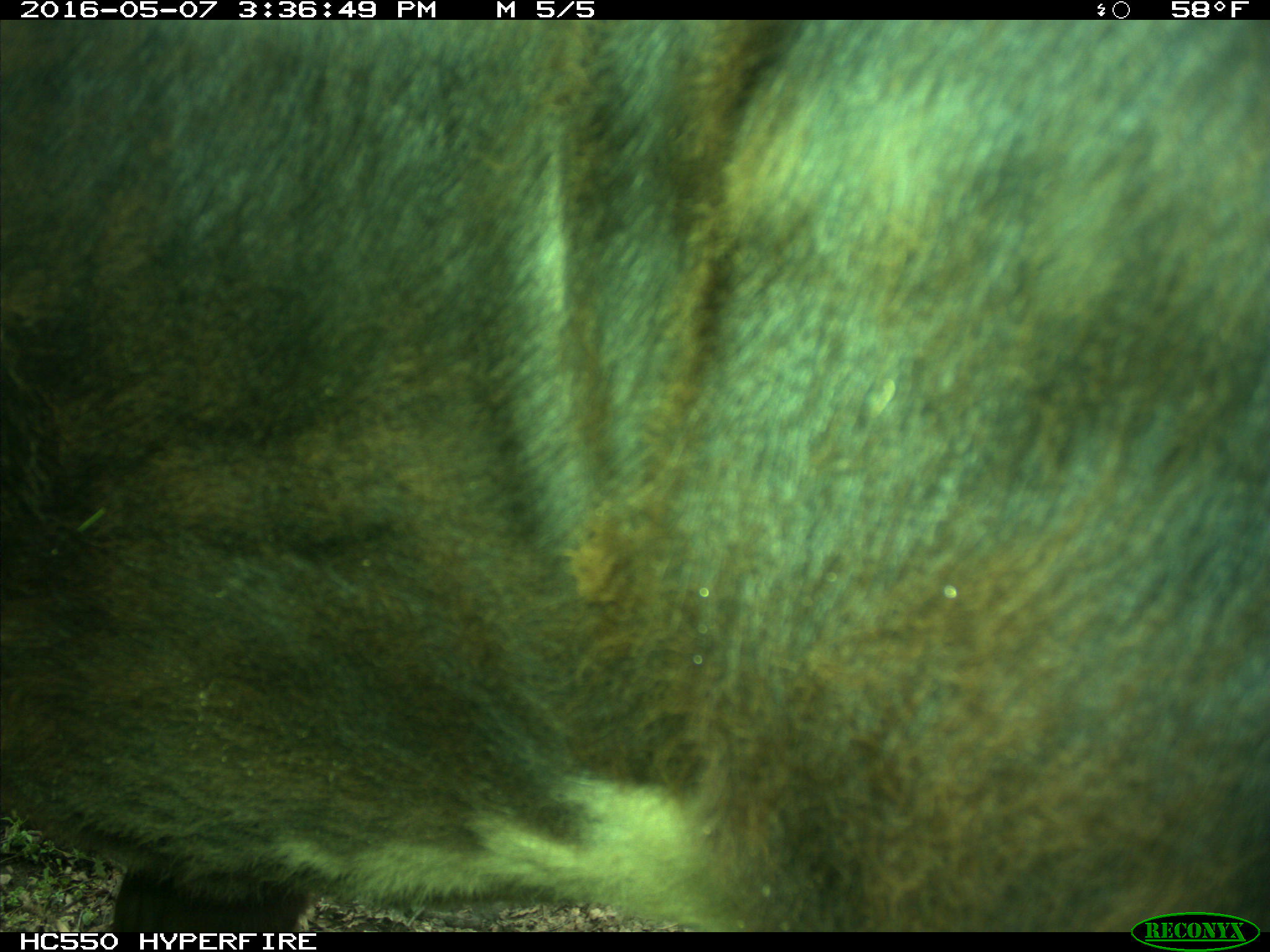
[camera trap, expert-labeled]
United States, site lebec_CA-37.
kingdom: Animalia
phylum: Chordata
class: Mammalia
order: Artiodactyla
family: Bovidae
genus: Bos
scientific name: Bos taurus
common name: domestic cow